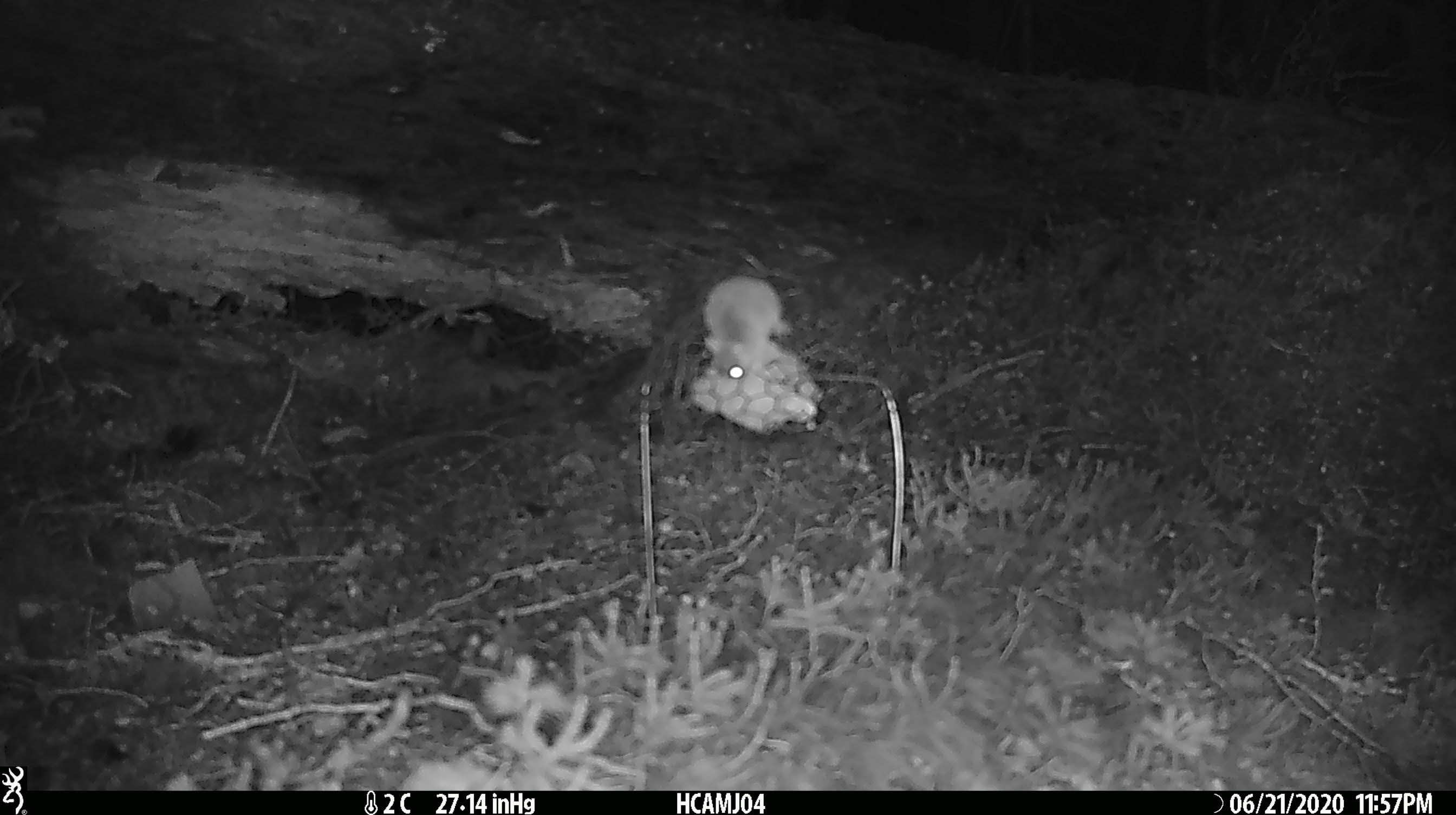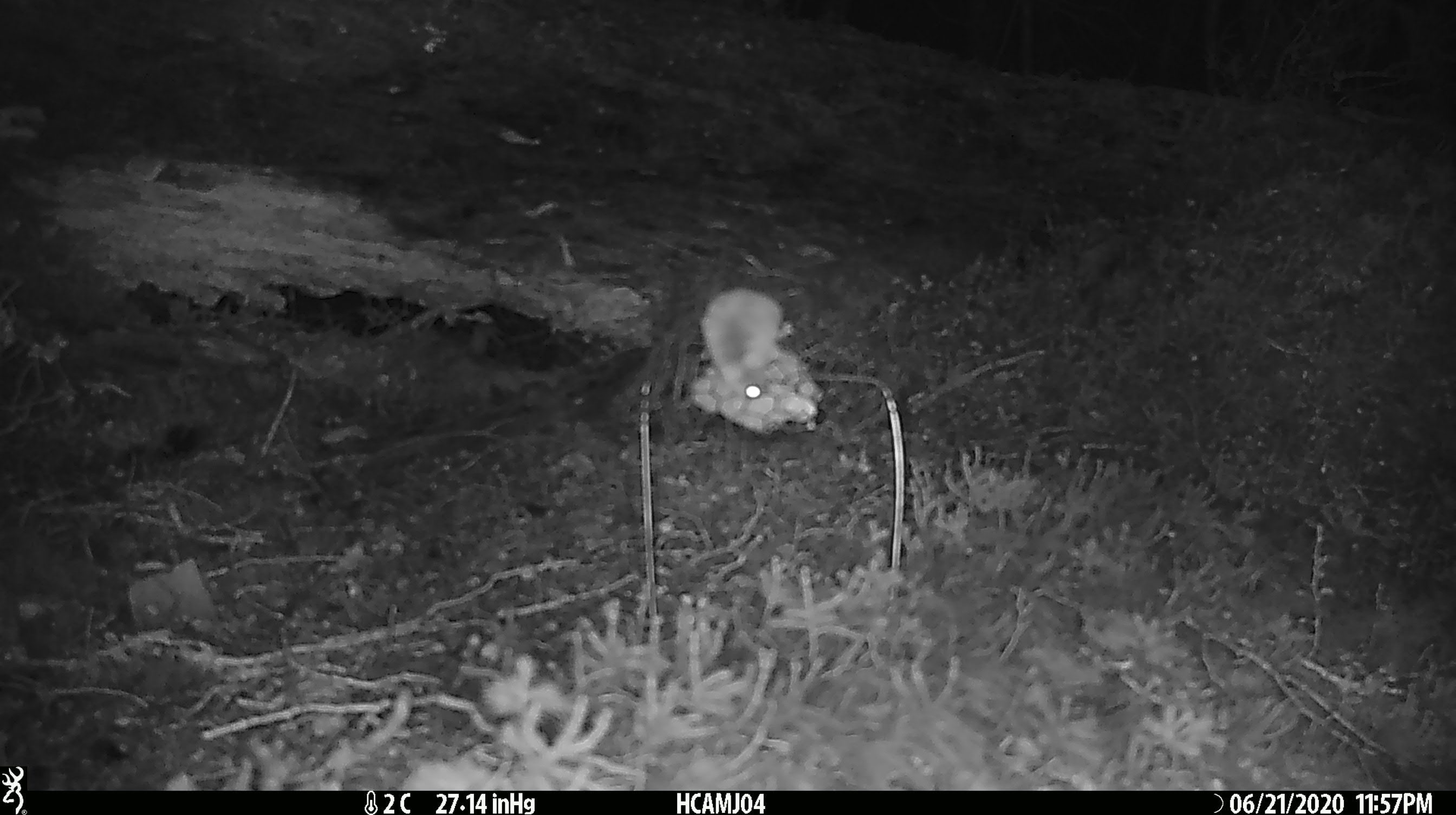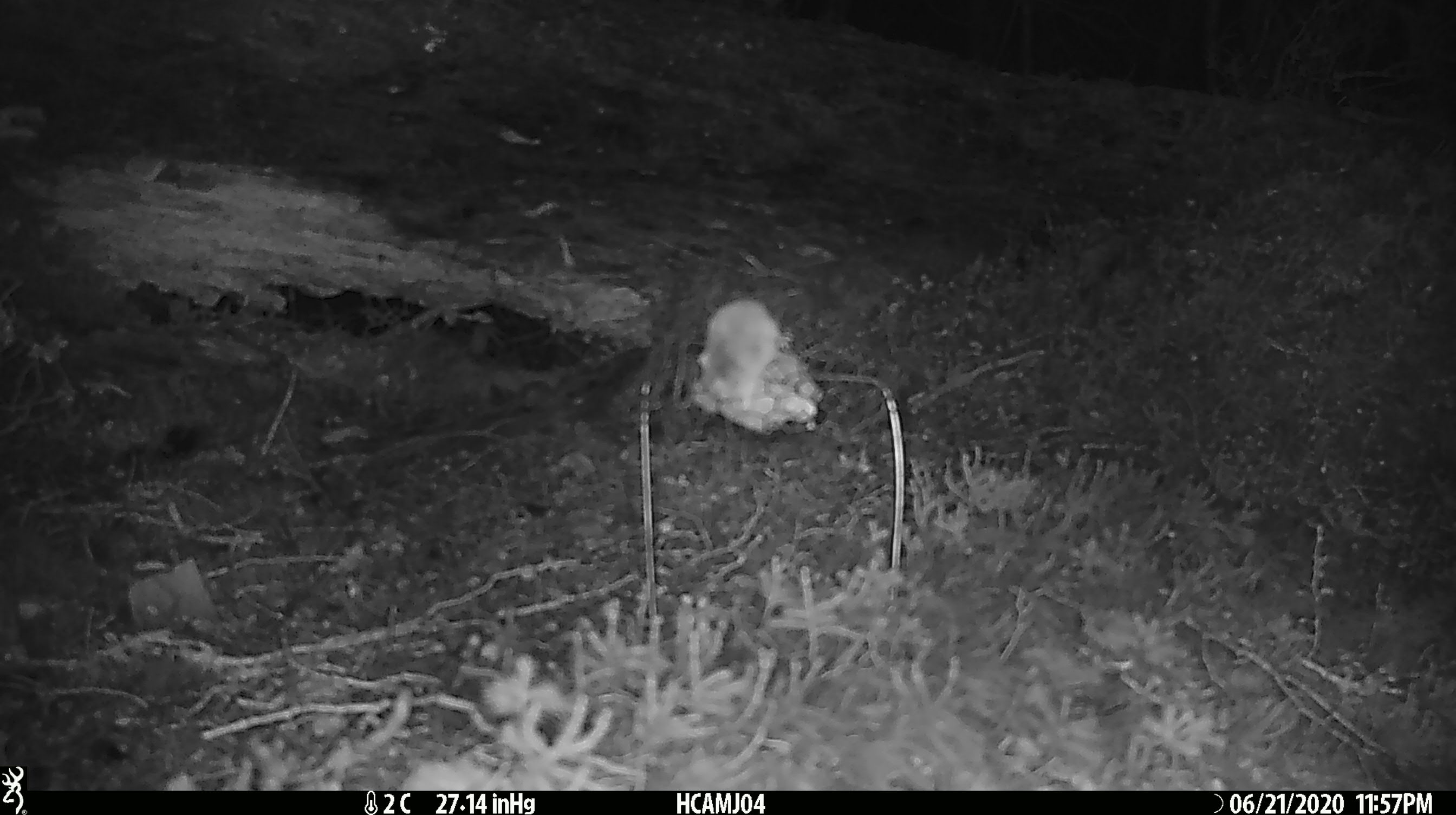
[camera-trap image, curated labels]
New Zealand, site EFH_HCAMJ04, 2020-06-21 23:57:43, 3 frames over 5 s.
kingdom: Animalia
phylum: Chordata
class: Mammalia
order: Rodentia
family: Muridae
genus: Mus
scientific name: Mus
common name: mouse